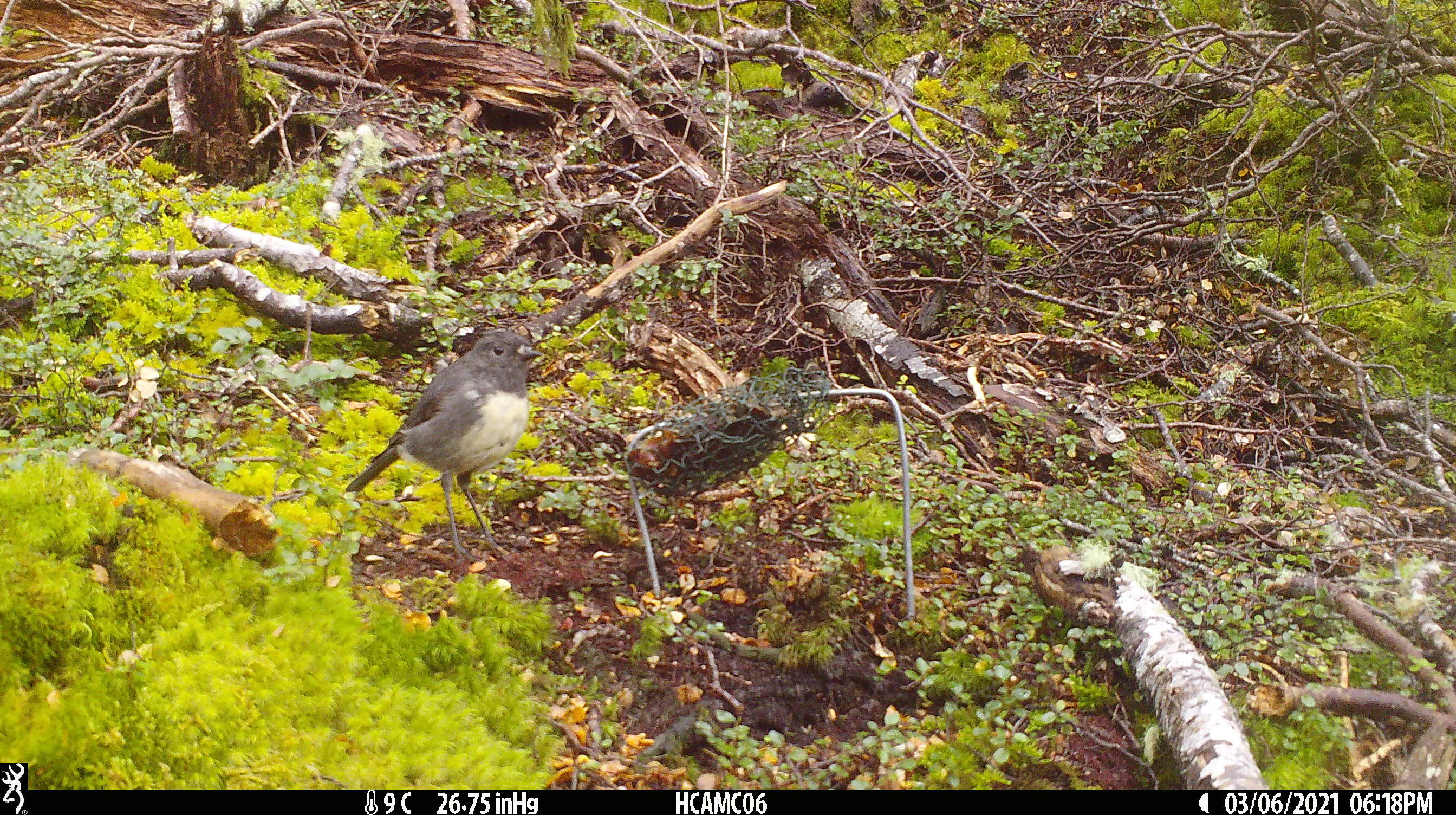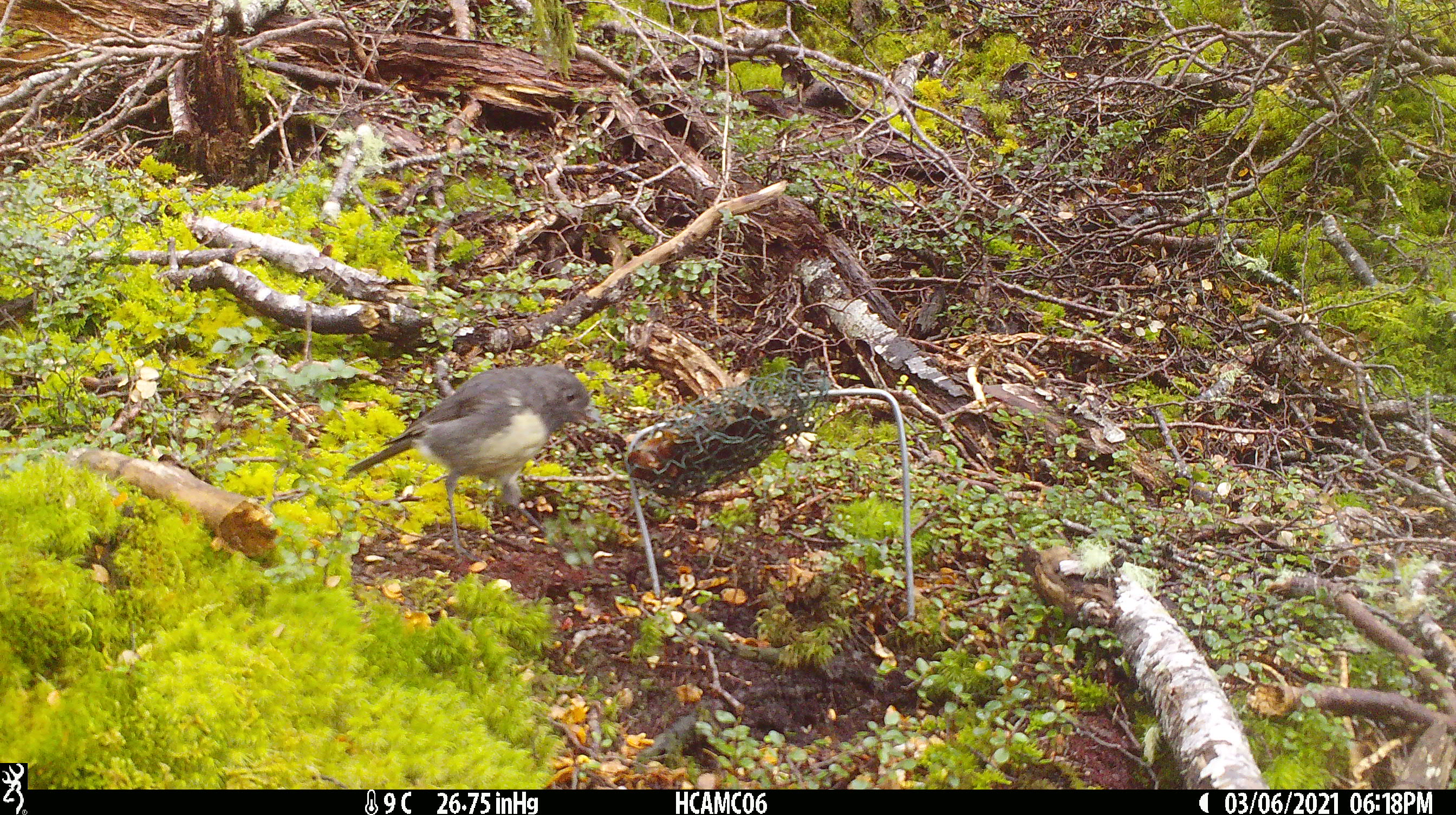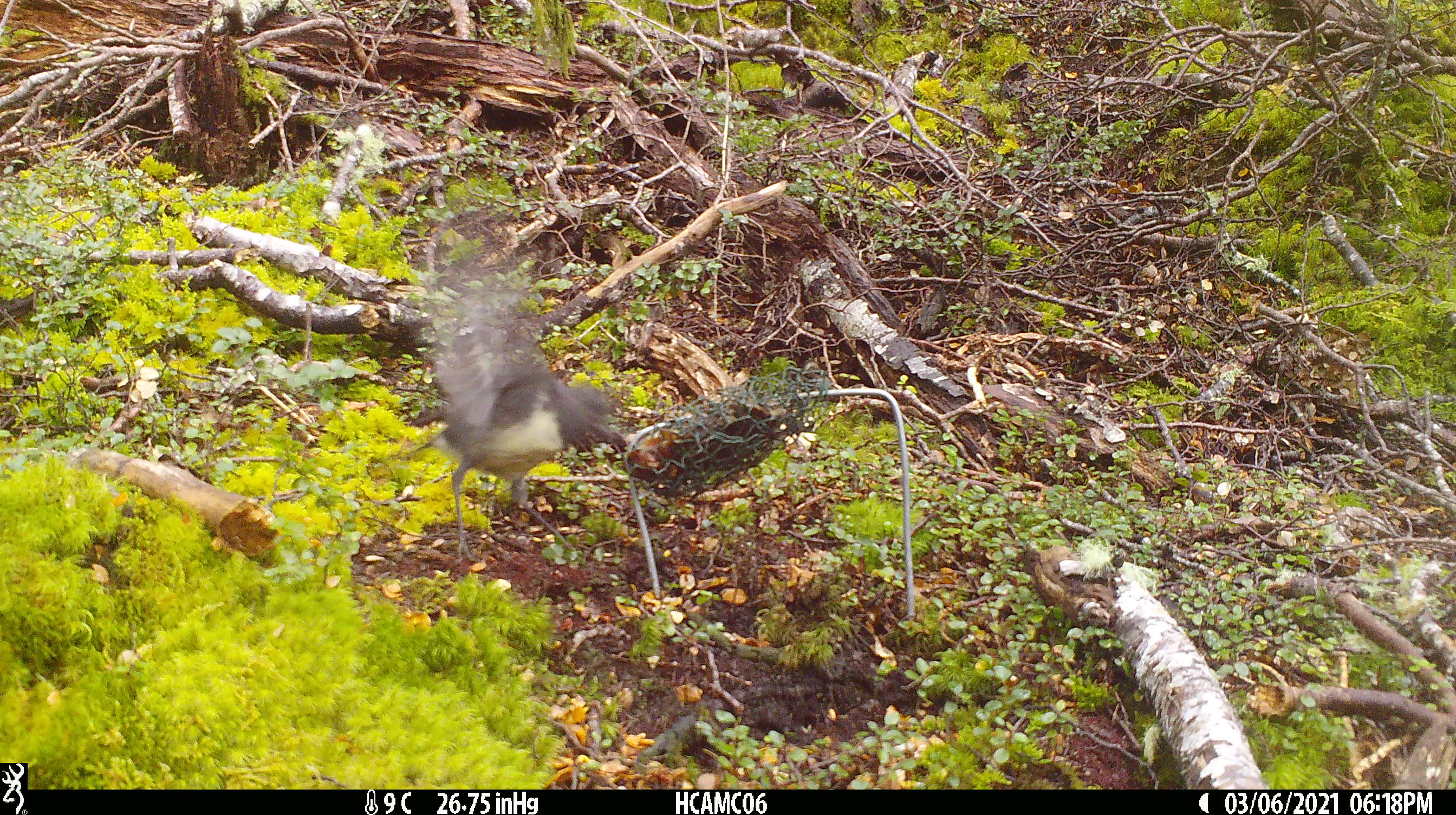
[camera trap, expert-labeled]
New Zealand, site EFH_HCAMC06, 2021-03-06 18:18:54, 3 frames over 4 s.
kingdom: Animalia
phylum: Chordata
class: Aves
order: Passeriformes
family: Petroicidae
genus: Petroica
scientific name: Petroica australis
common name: new zealand robin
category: robin